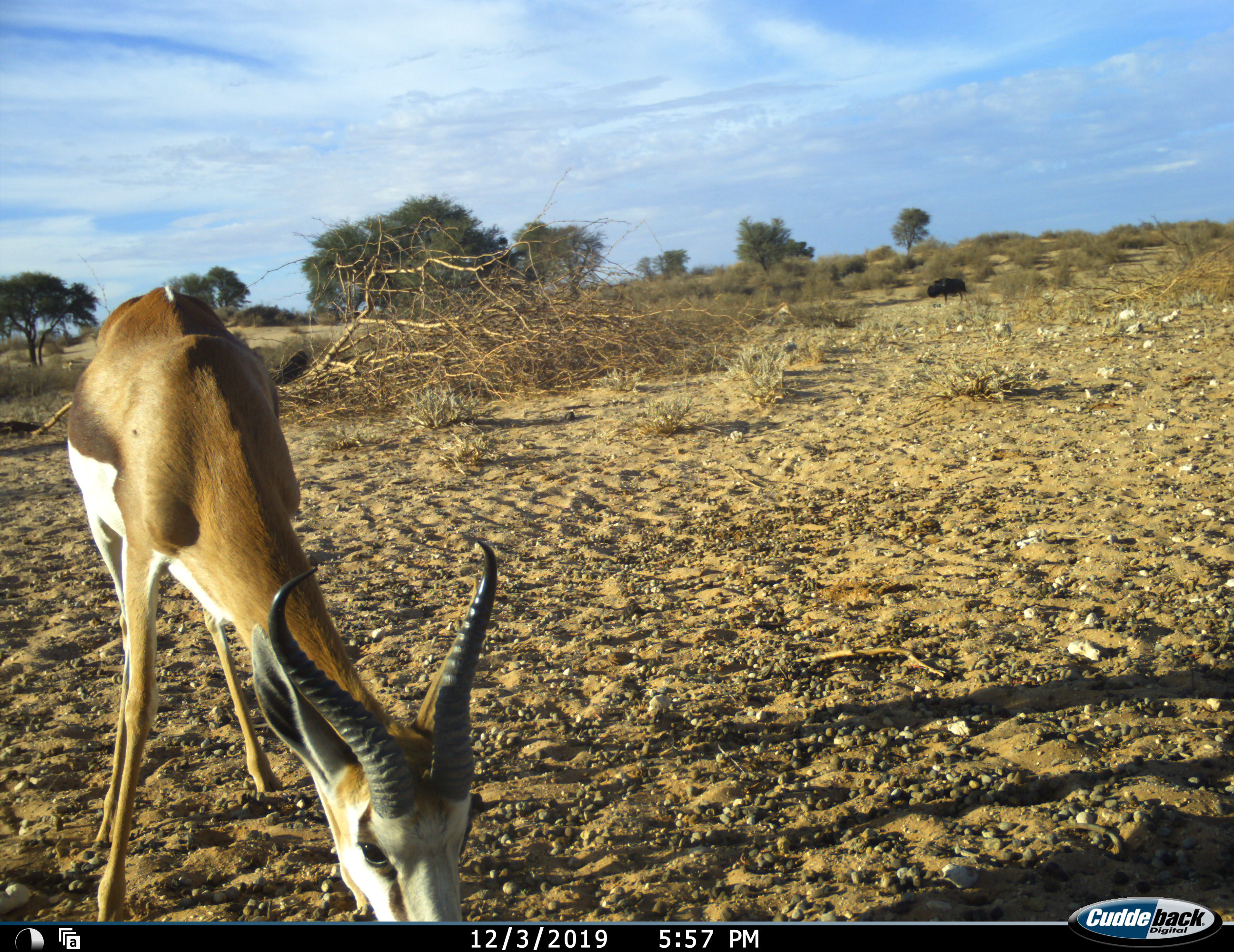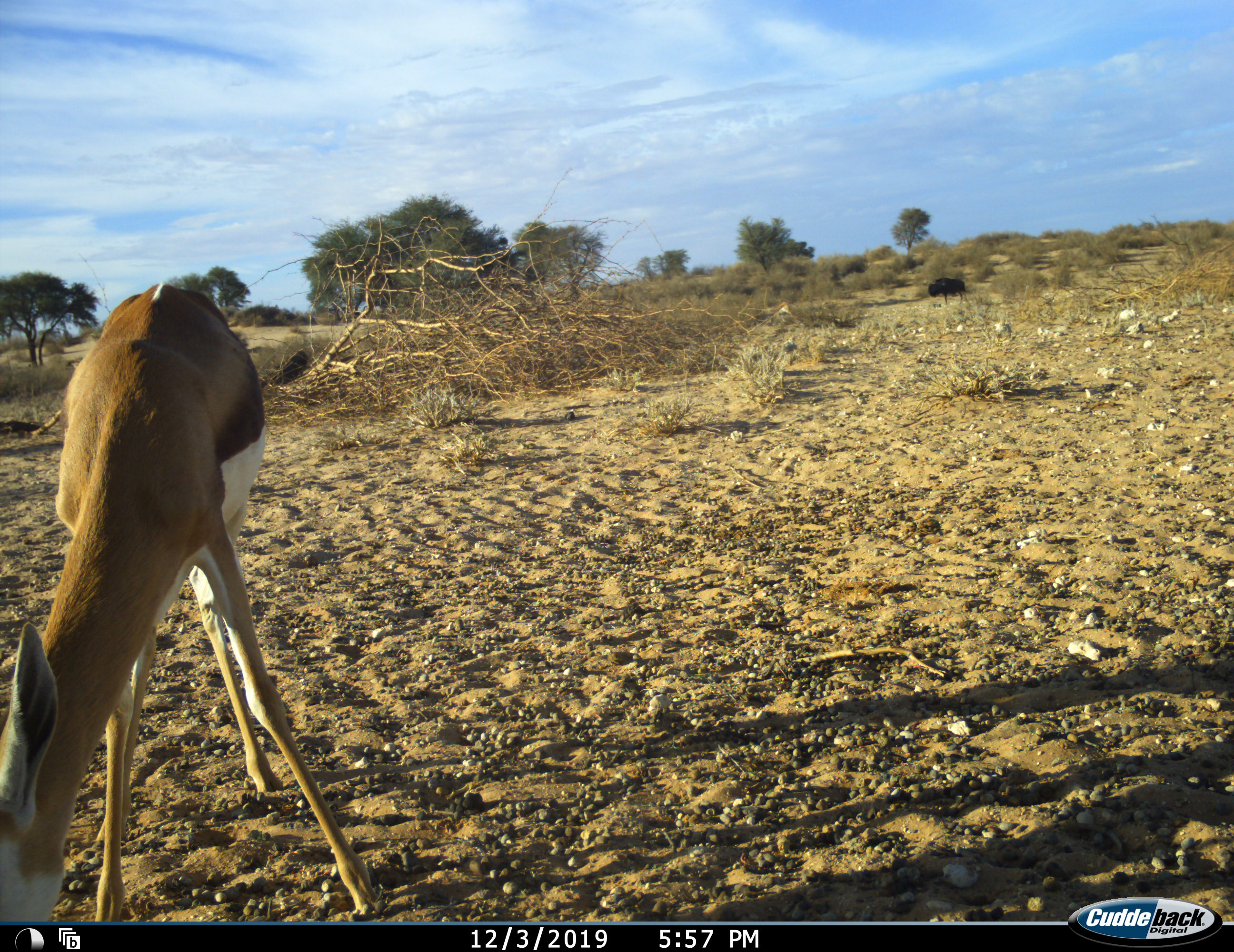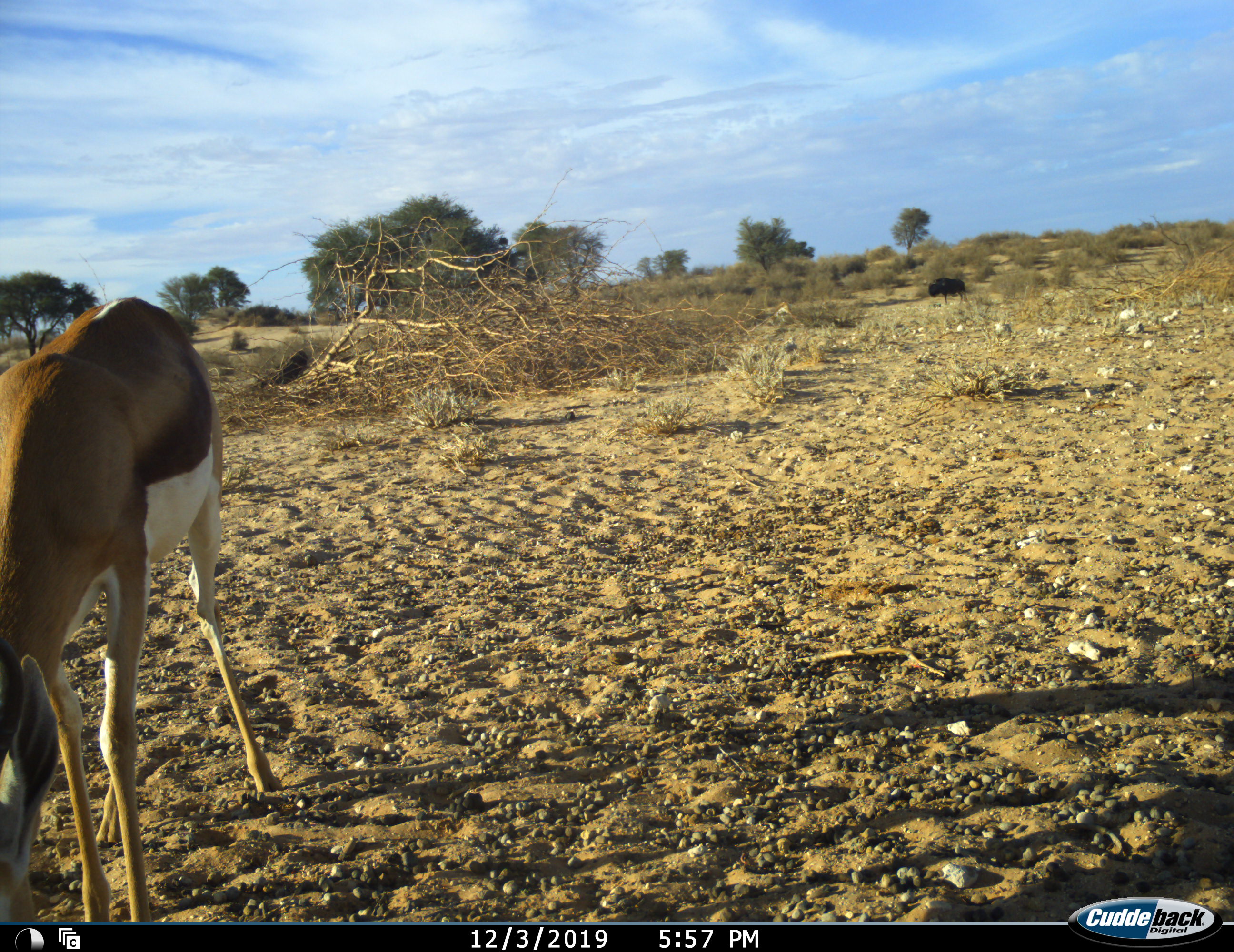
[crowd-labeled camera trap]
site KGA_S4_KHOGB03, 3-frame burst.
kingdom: Animalia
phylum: Chordata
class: Mammalia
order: Artiodactyla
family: Bovidae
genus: Antidorcas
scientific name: Antidorcas marsupialis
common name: springbok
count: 1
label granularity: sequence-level